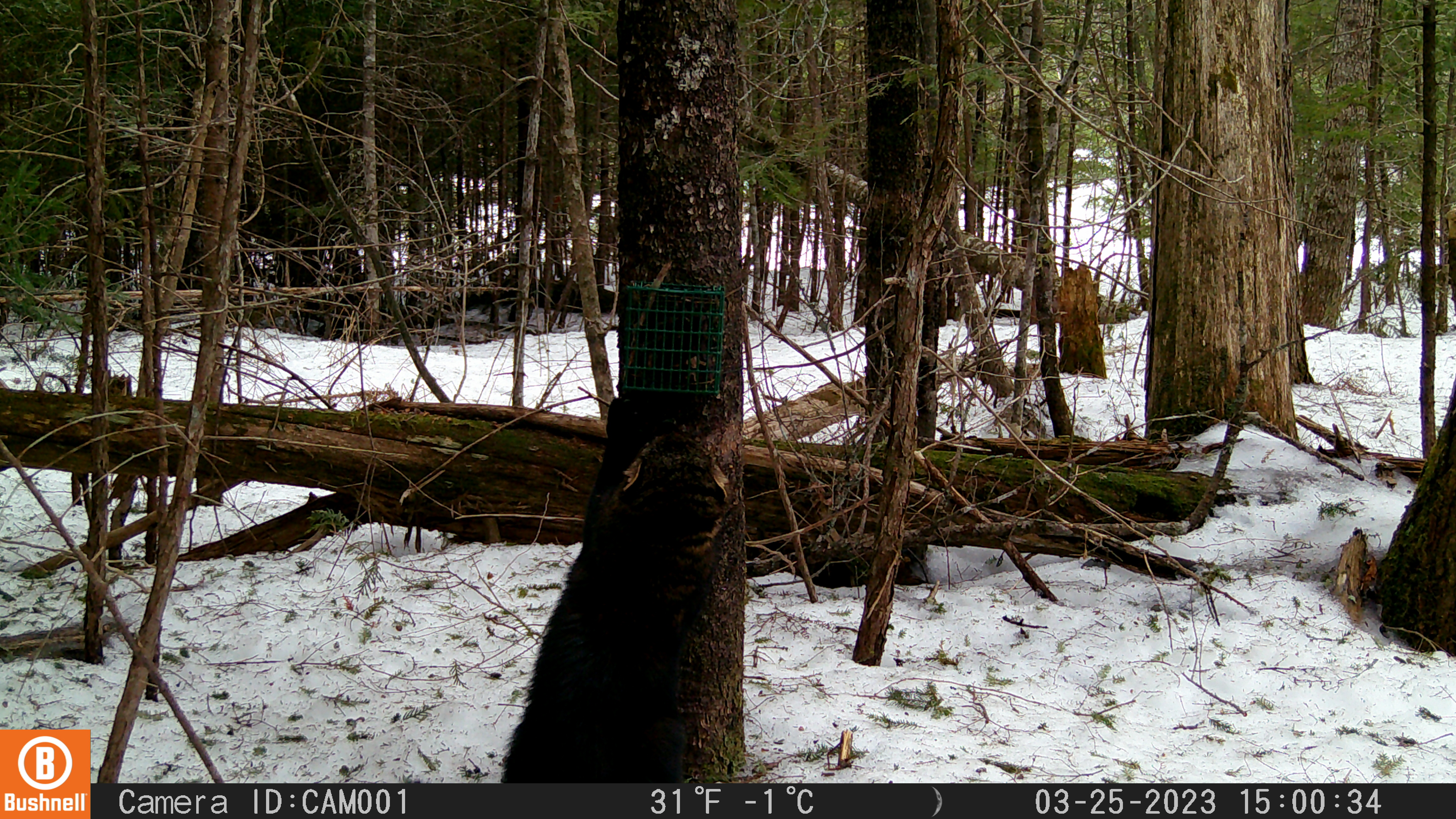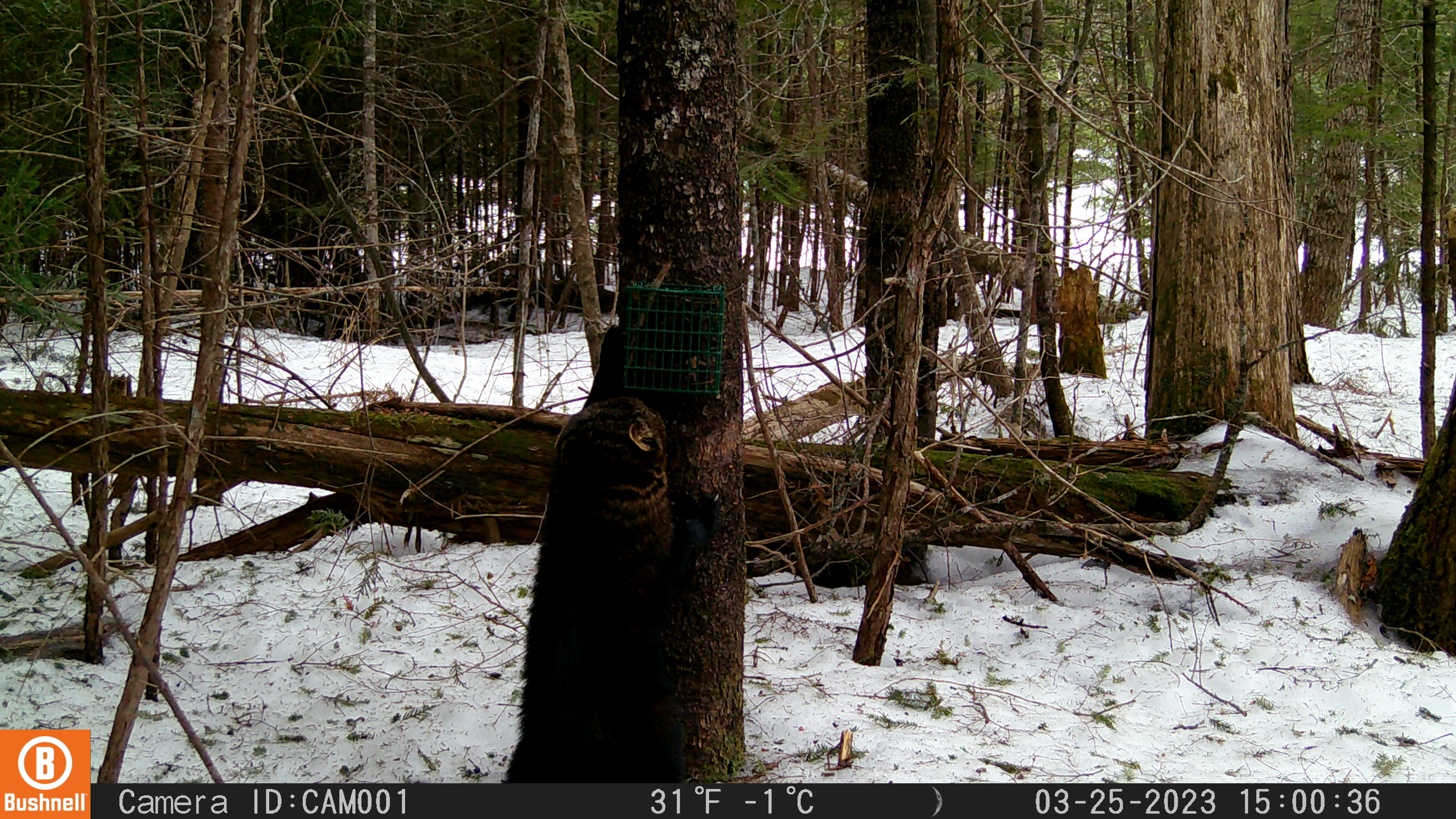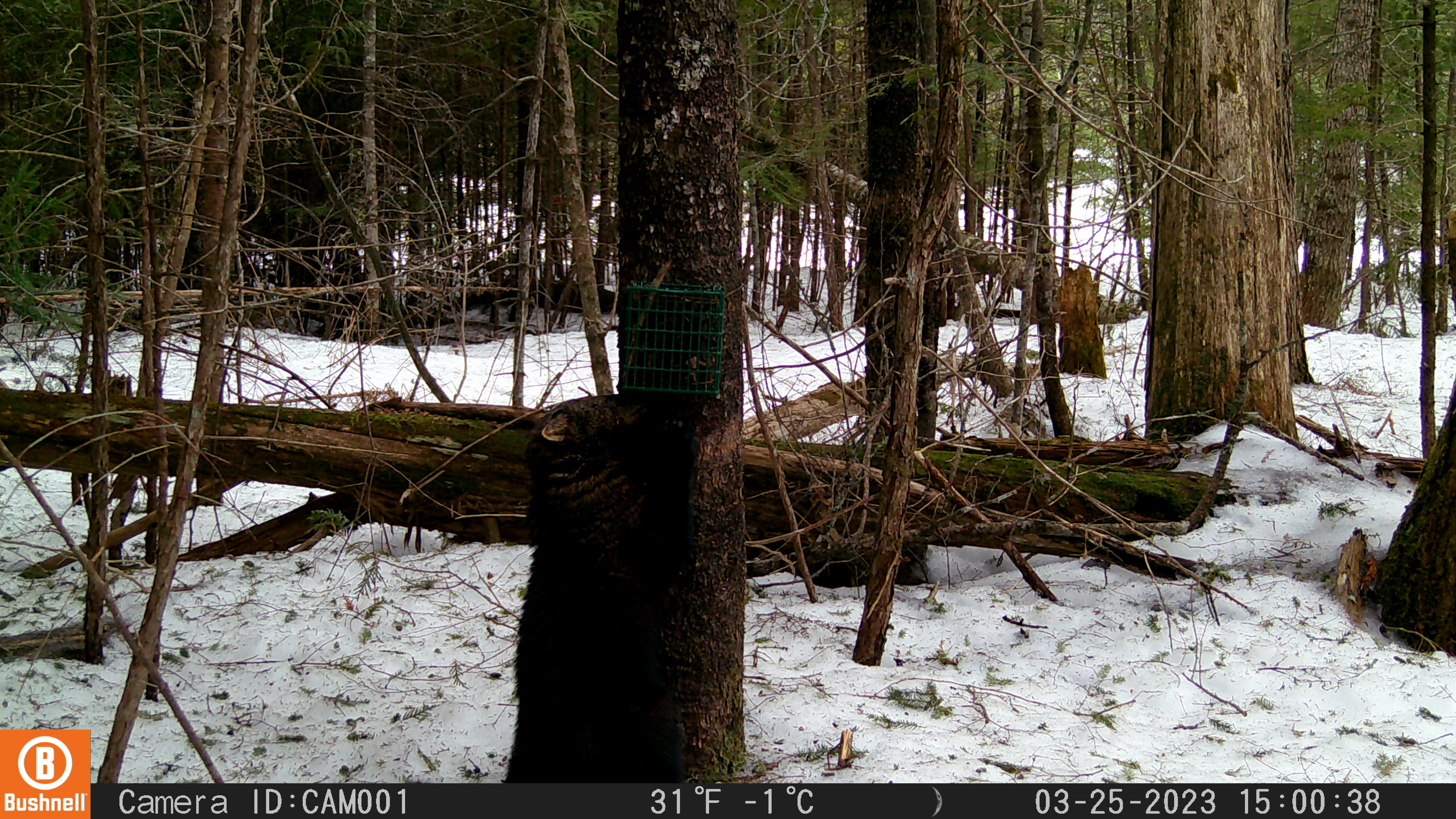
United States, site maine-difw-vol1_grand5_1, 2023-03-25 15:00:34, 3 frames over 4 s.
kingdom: Animalia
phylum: Chordata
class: Mammalia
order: Carnivora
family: Mustelidae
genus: Pekania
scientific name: Pekania pennanti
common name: fisher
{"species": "fisher (Pekania pennanti)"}